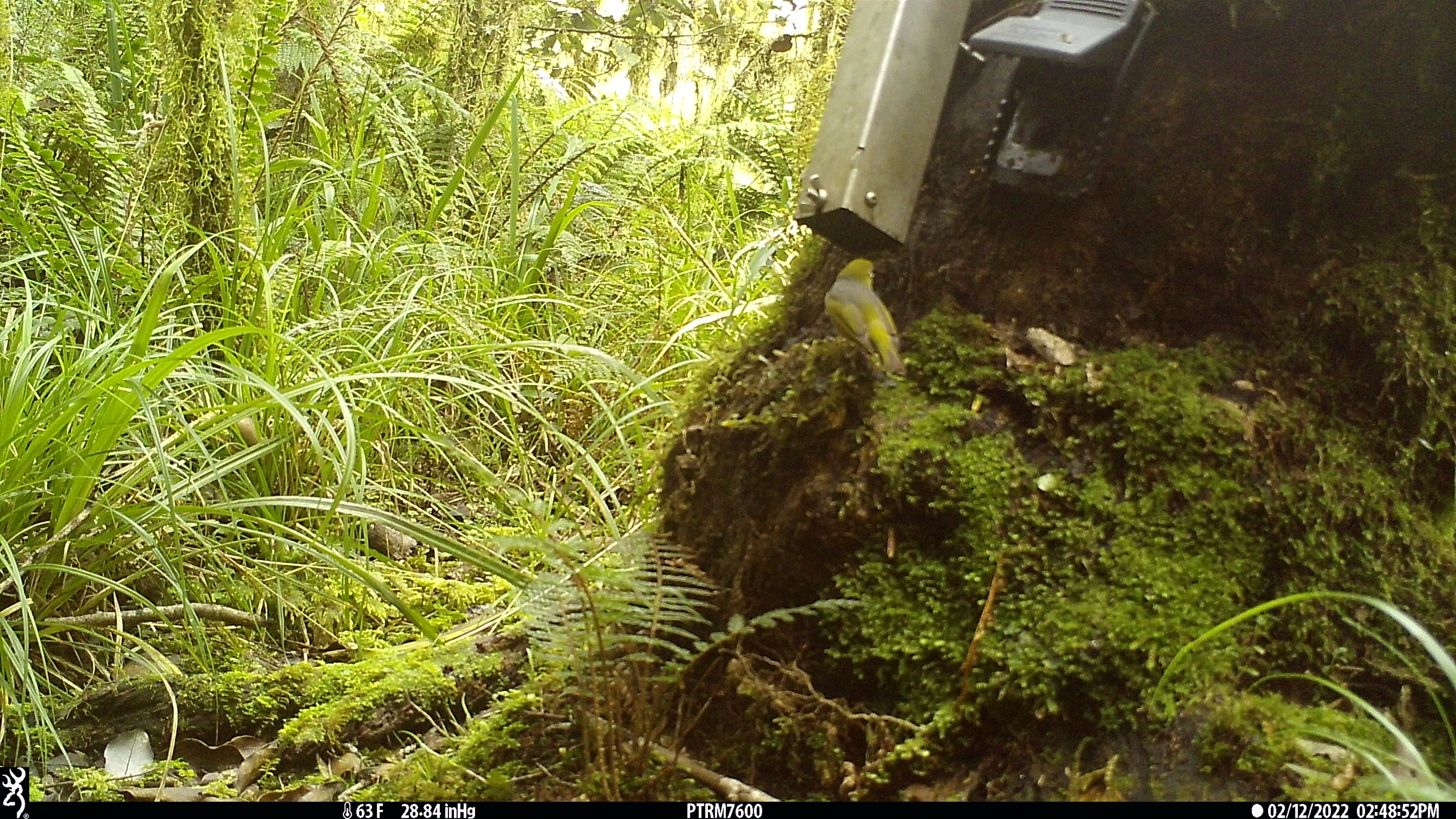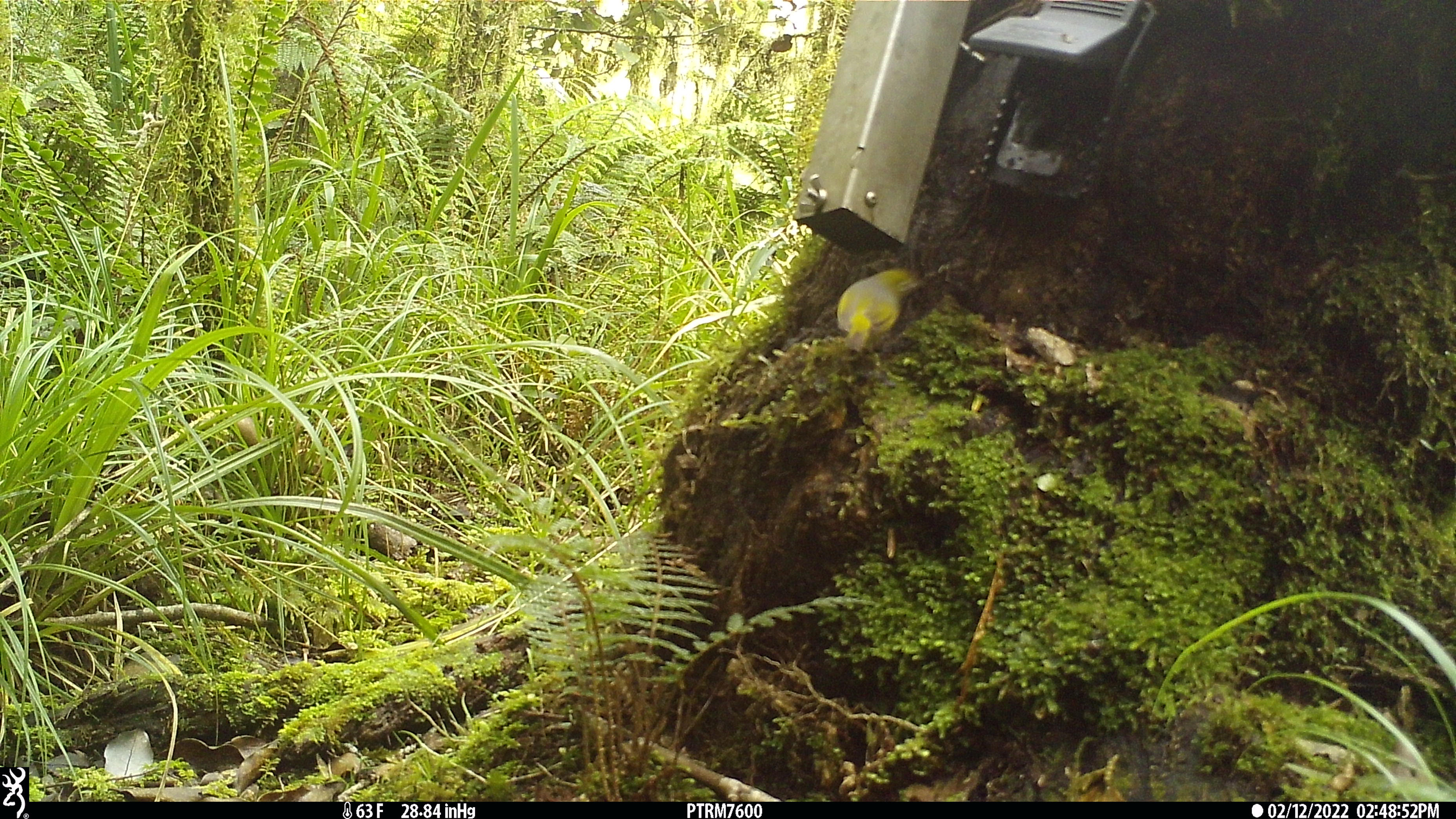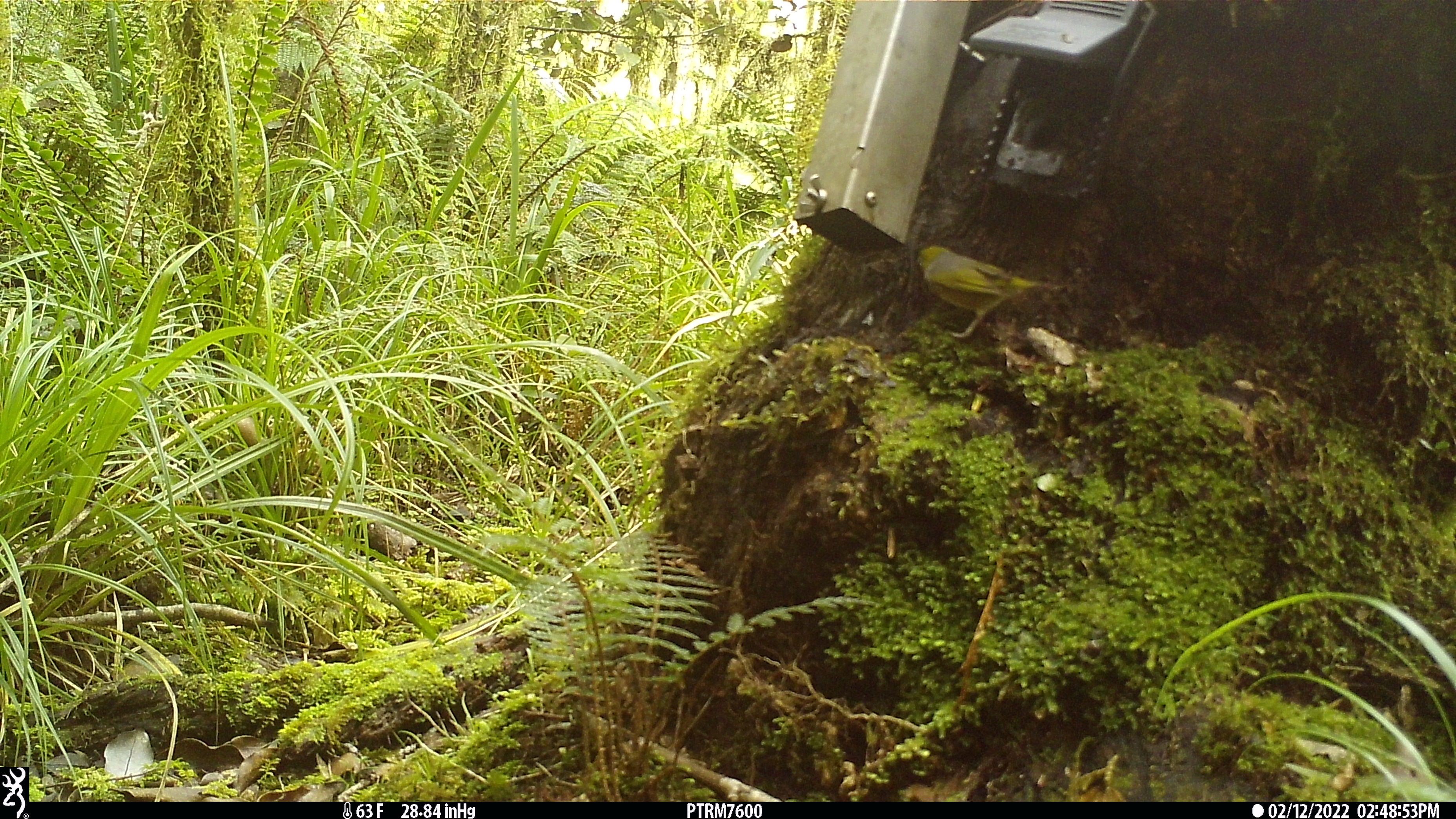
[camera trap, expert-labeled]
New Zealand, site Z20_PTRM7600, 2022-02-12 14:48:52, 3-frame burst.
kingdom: Animalia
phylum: Chordata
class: Aves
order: Passeriformes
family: Zosteropidae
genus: Zosterops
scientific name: Zosterops lateralis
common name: silvereye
Silvereye (Zosterops lateralis).